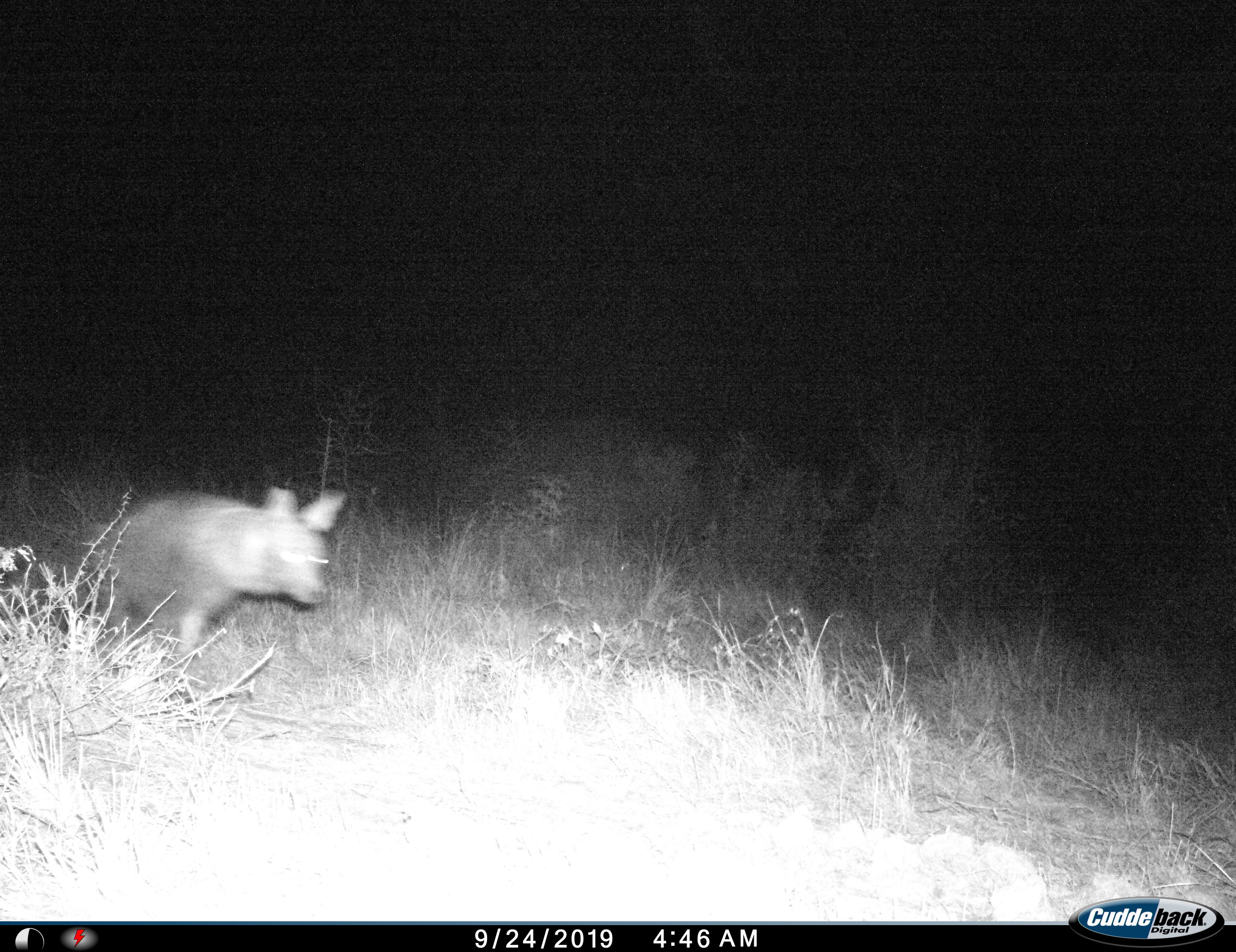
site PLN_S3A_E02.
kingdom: Animalia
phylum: Chordata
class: Mammalia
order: Carnivora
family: Hyaenidae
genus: Parahyaena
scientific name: Parahyaena brunnea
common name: brown hyena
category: hyenabrown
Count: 1.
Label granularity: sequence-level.